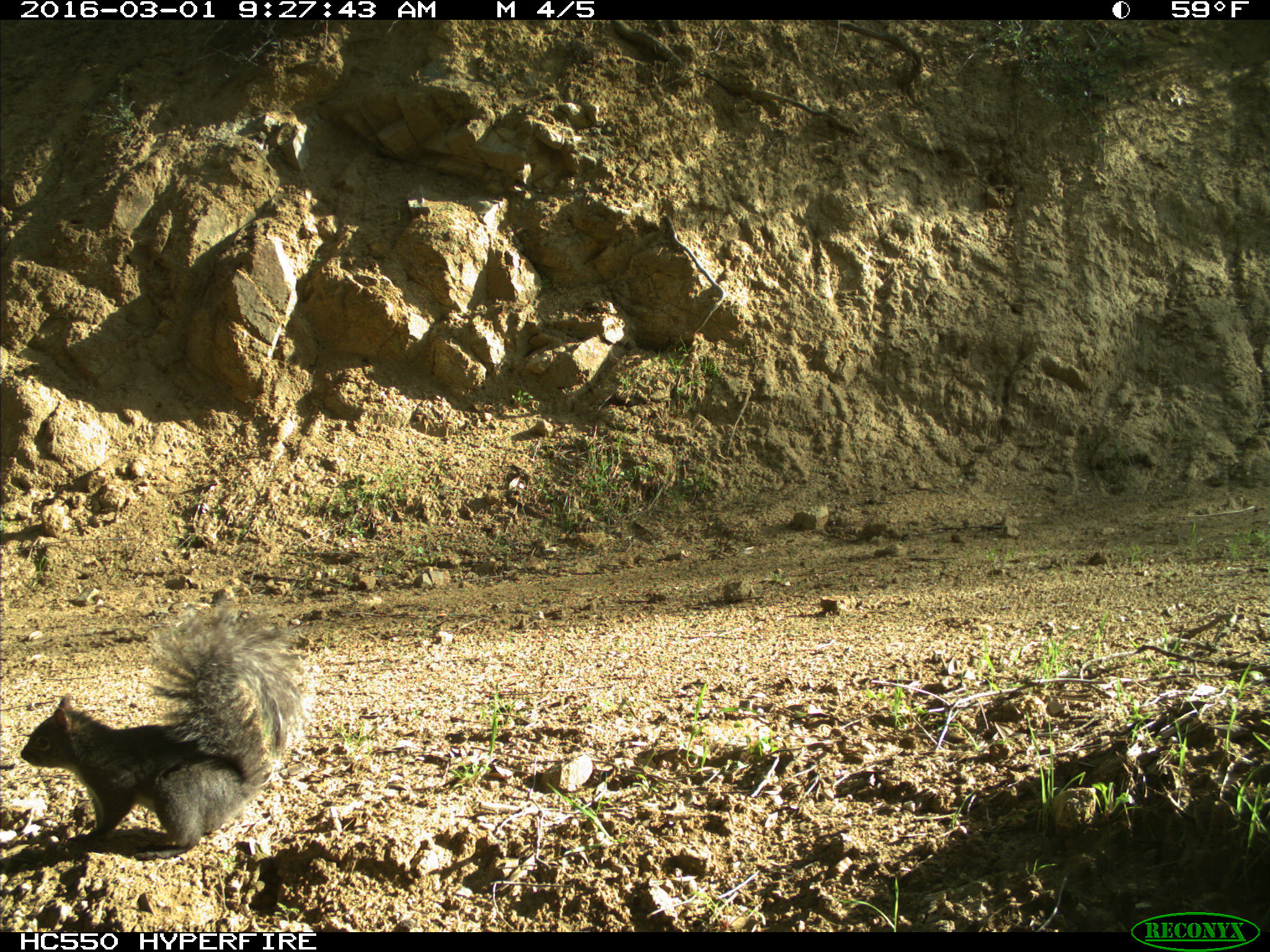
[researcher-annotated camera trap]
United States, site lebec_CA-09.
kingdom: Animalia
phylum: Chordata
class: Mammalia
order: Rodentia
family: Sciuridae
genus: Sciurus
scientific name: Sciurus carolinensis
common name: eastern gray squirrel